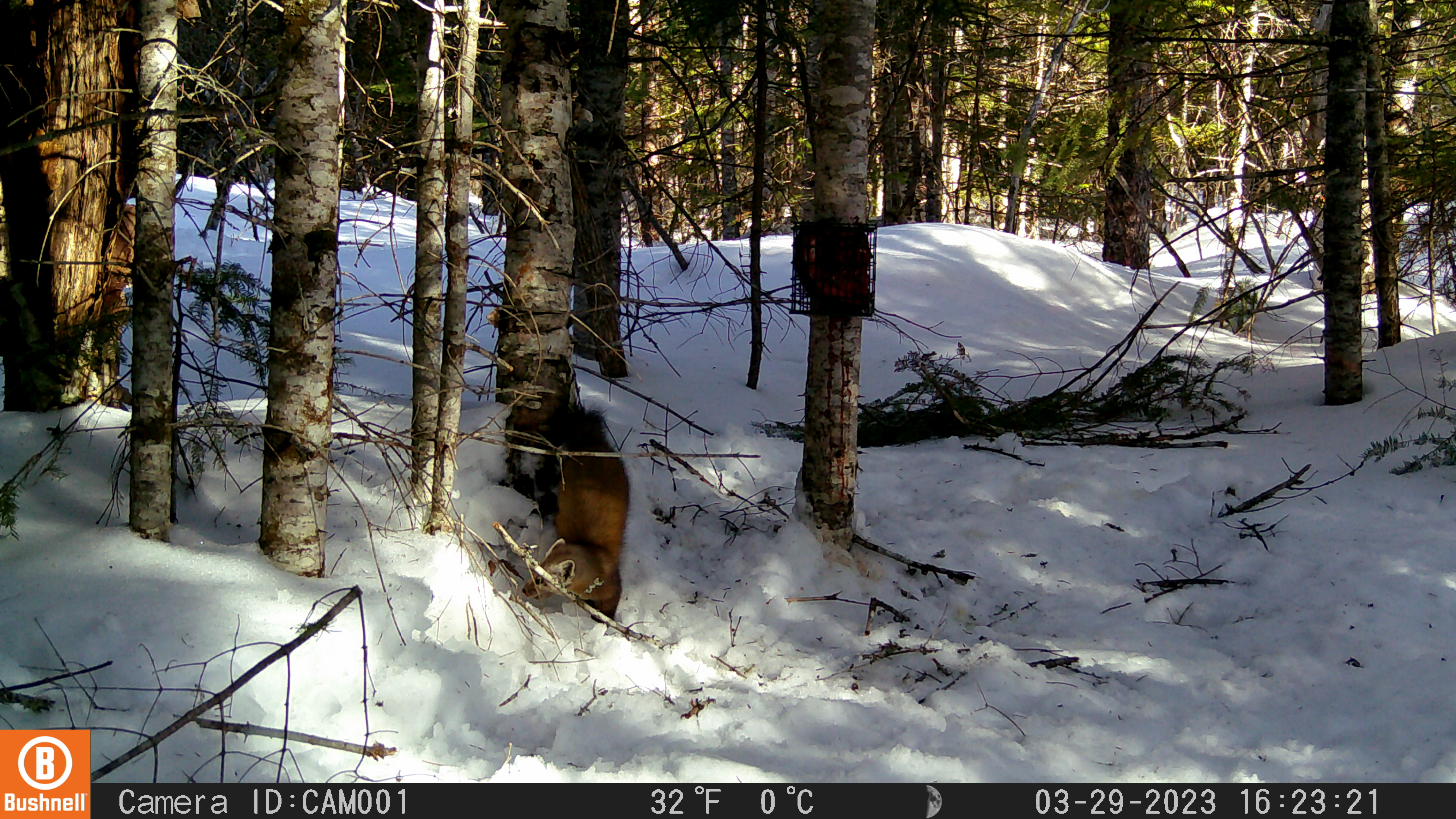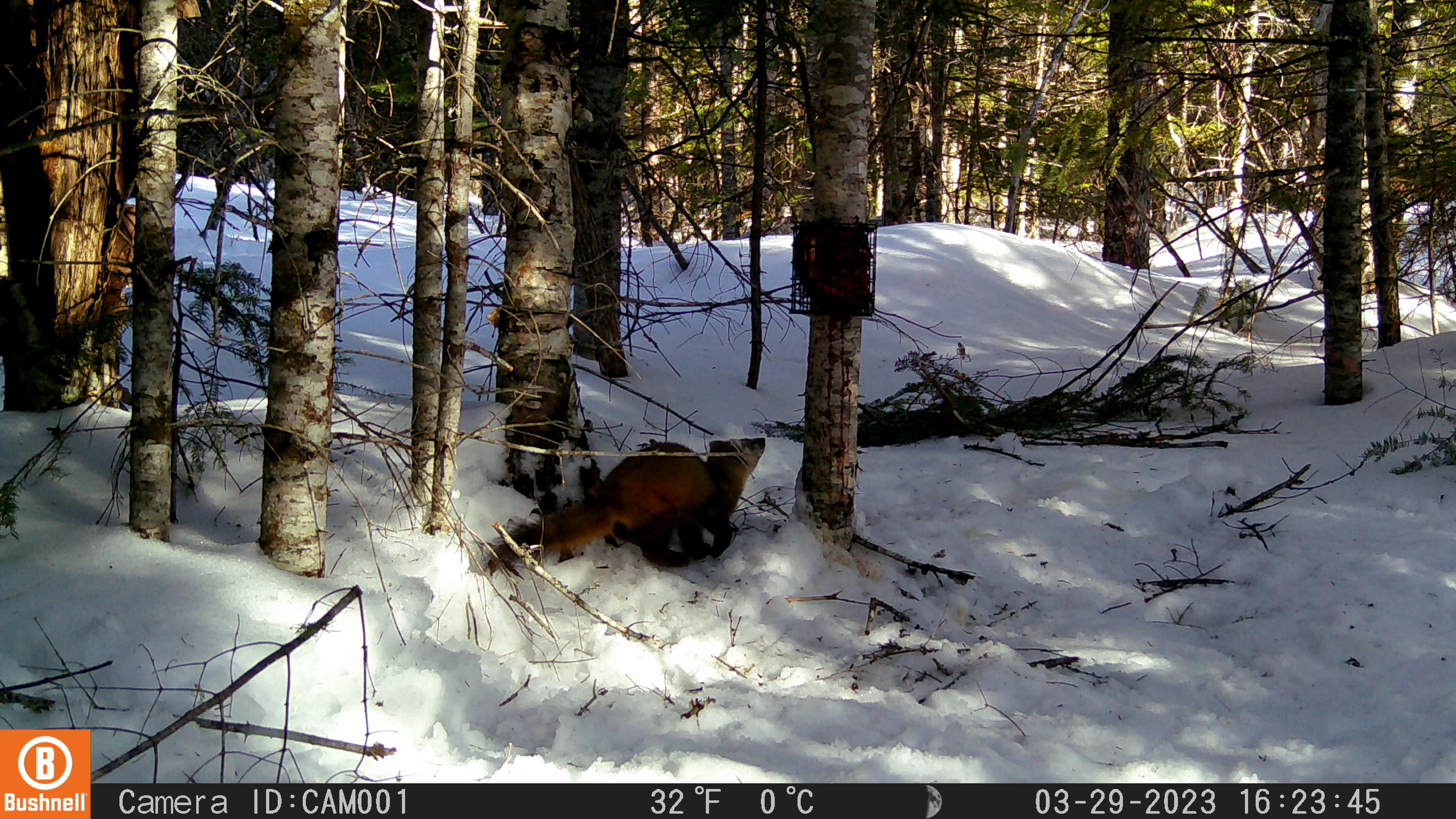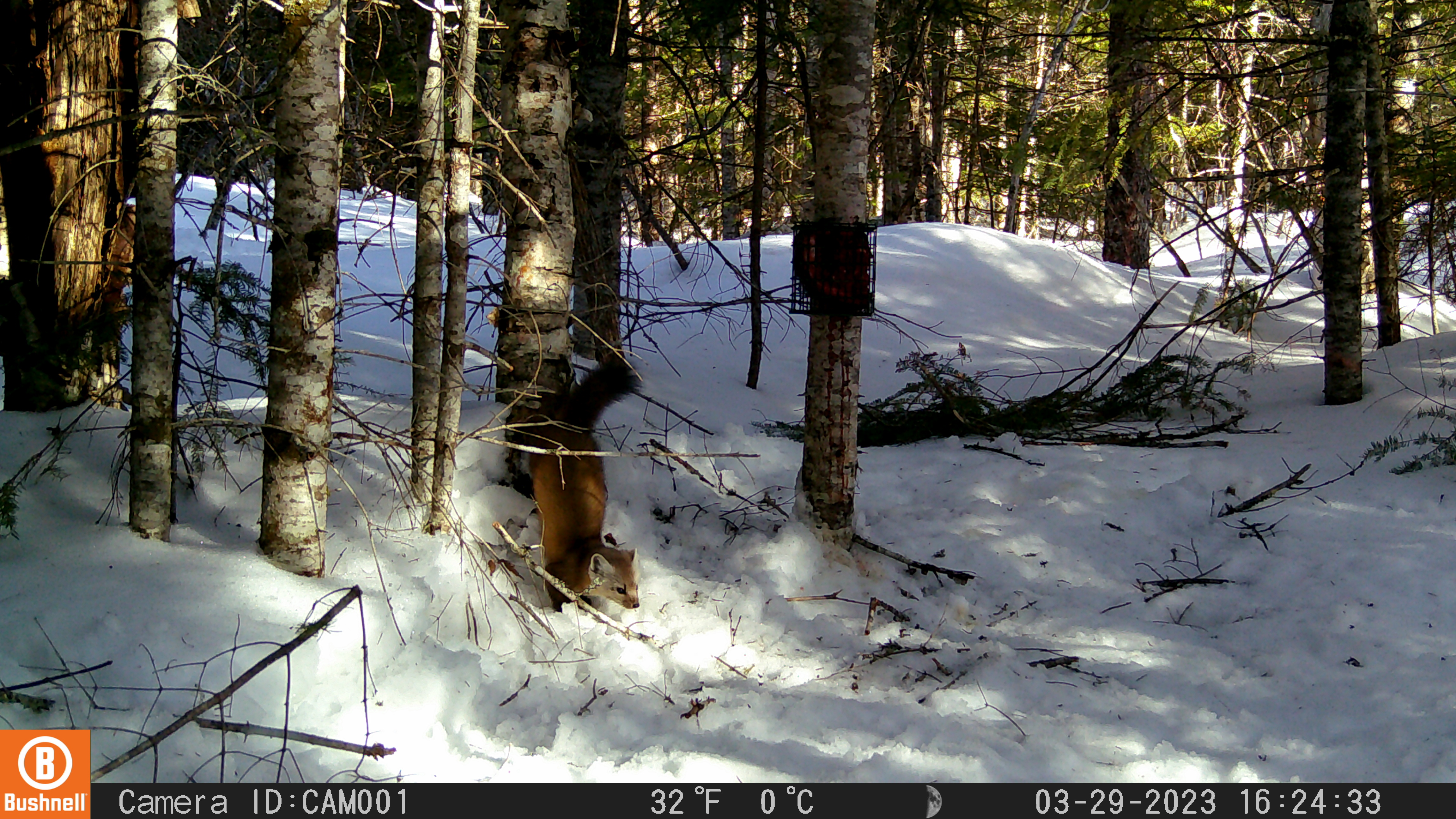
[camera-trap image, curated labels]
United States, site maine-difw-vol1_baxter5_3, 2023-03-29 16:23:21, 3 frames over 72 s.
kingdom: Animalia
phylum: Chordata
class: Mammalia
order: Carnivora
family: Mustelidae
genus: Martes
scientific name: Martes americana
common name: american marten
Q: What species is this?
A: American marten (Martes americana).